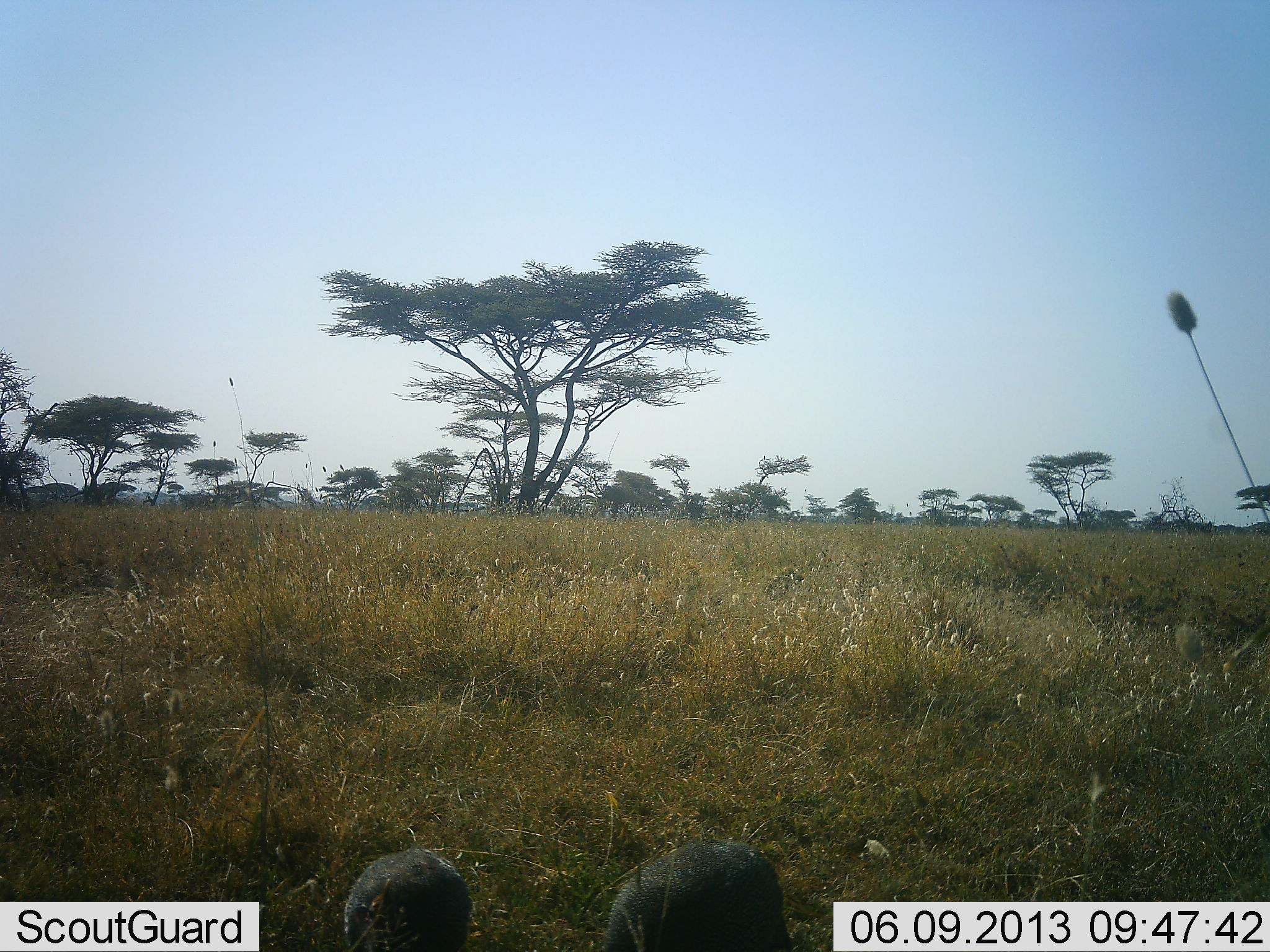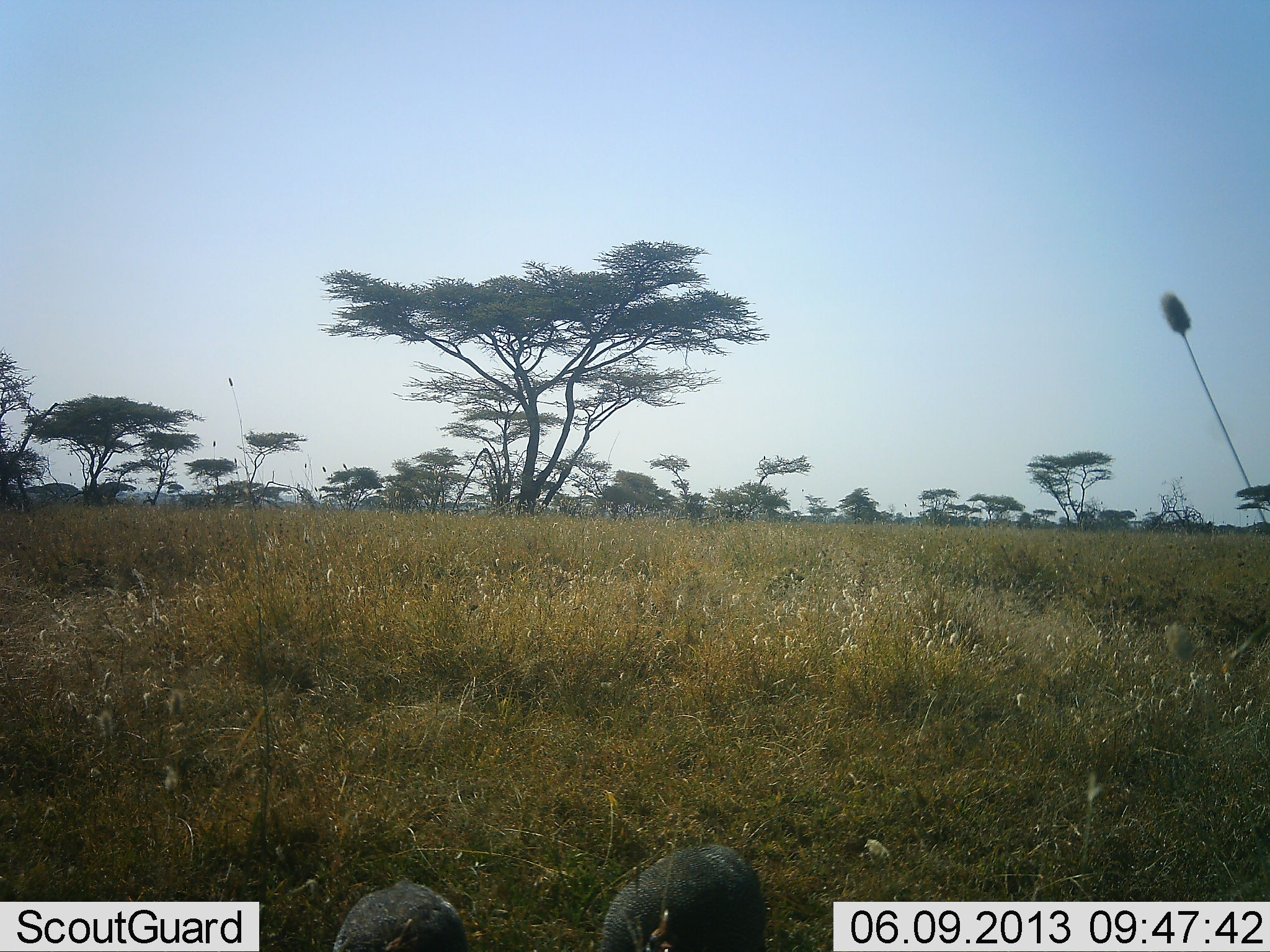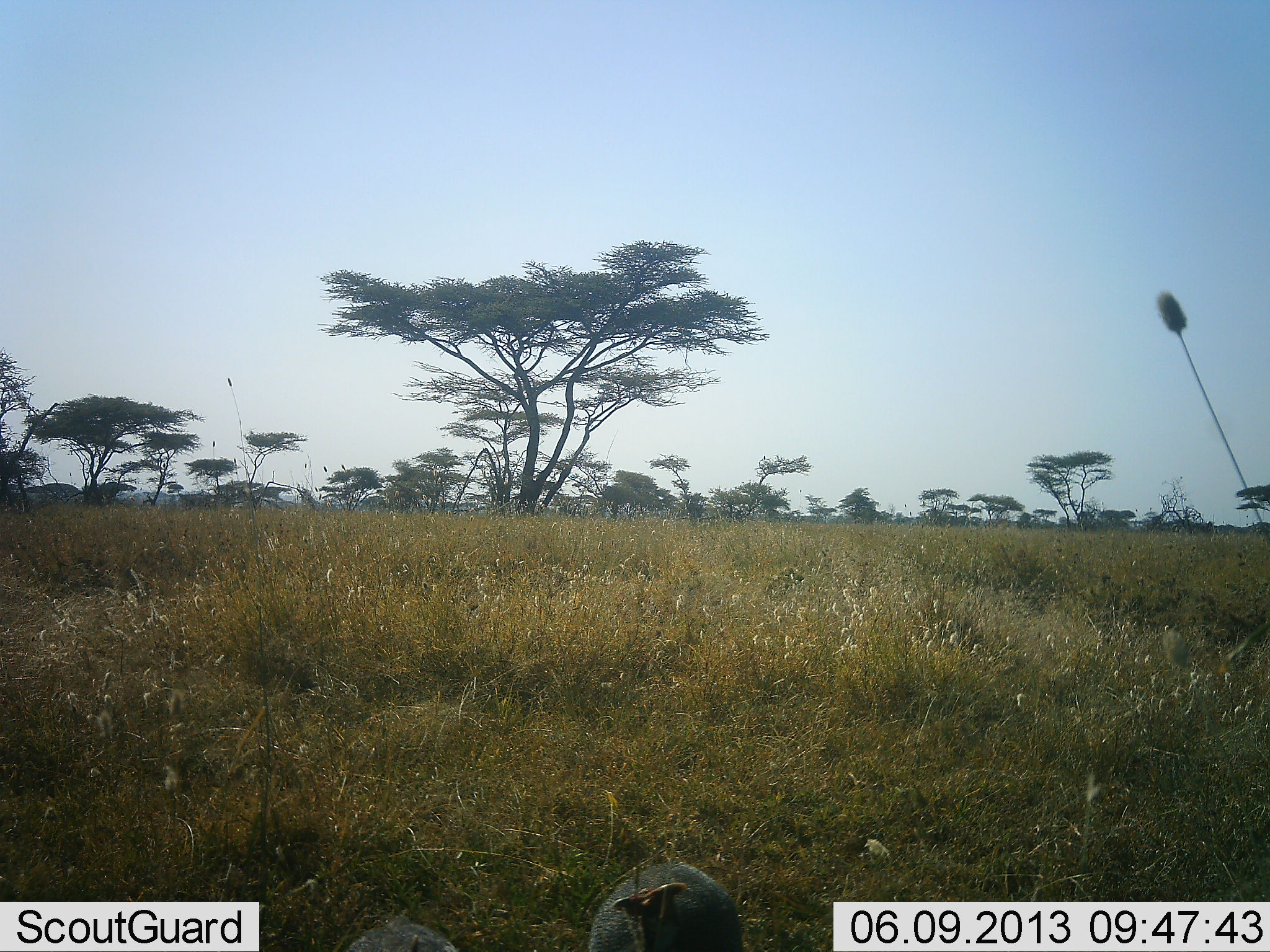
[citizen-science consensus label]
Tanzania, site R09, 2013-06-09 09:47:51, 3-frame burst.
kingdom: Animalia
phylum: Chordata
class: Aves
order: Galliformes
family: Numididae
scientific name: Numididae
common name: guinea fowl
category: guineafowl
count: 2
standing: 40%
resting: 20%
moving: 40%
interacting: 0%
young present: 0%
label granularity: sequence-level